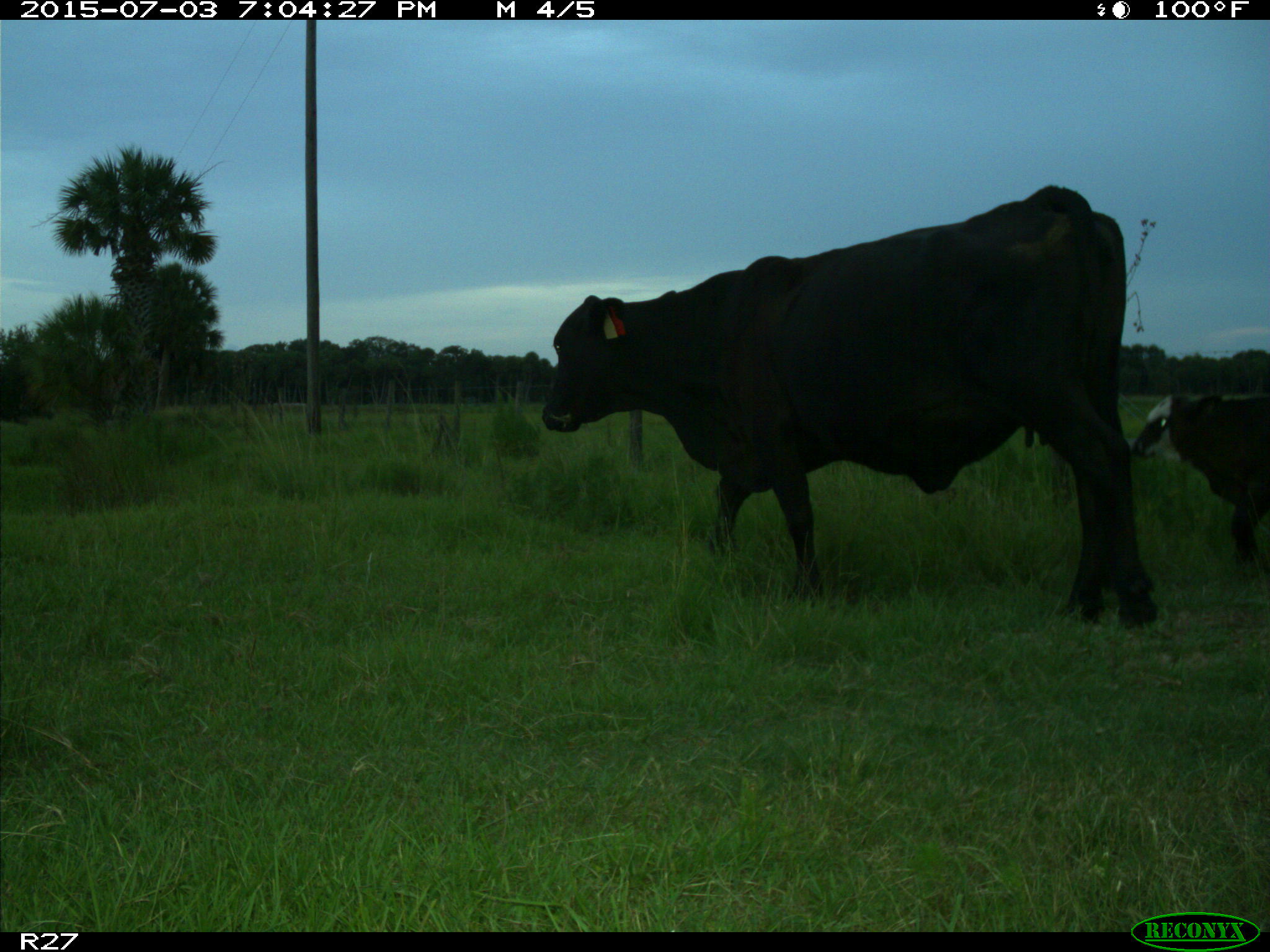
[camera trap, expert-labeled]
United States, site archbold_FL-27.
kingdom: Animalia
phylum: Chordata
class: Mammalia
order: Artiodactyla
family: Bovidae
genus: Bos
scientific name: Bos taurus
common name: domestic cow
Bos taurus (domestic cow).